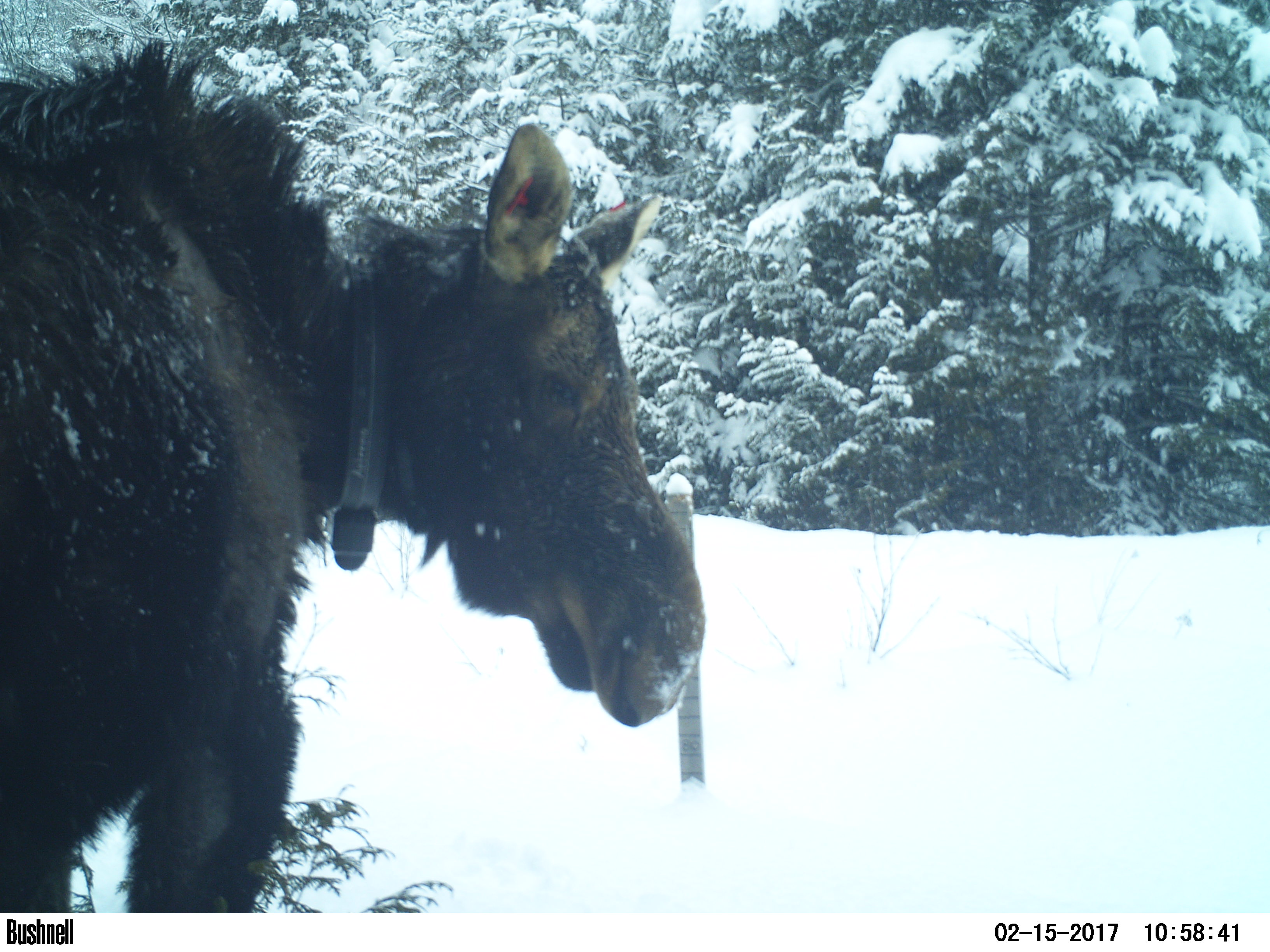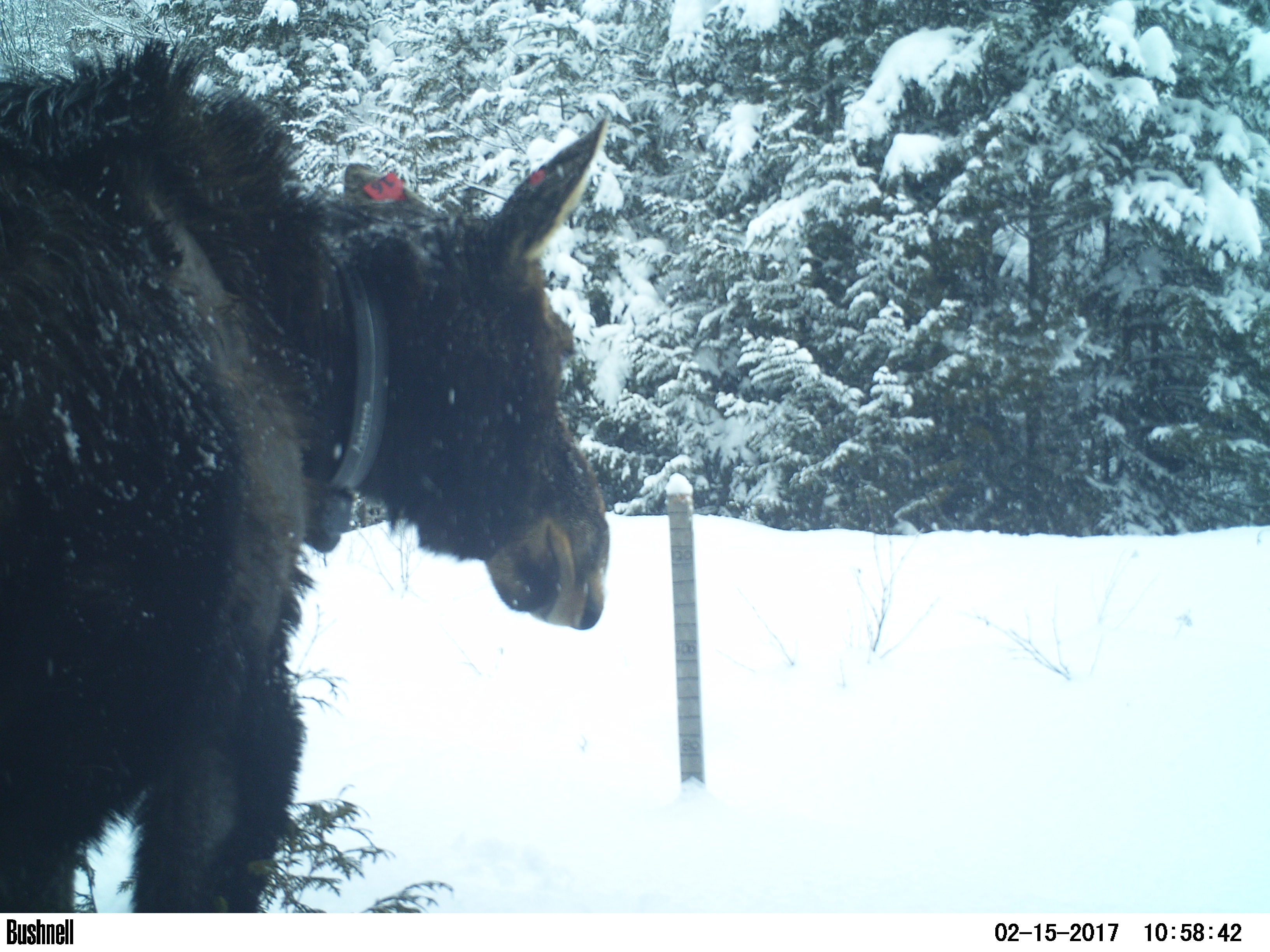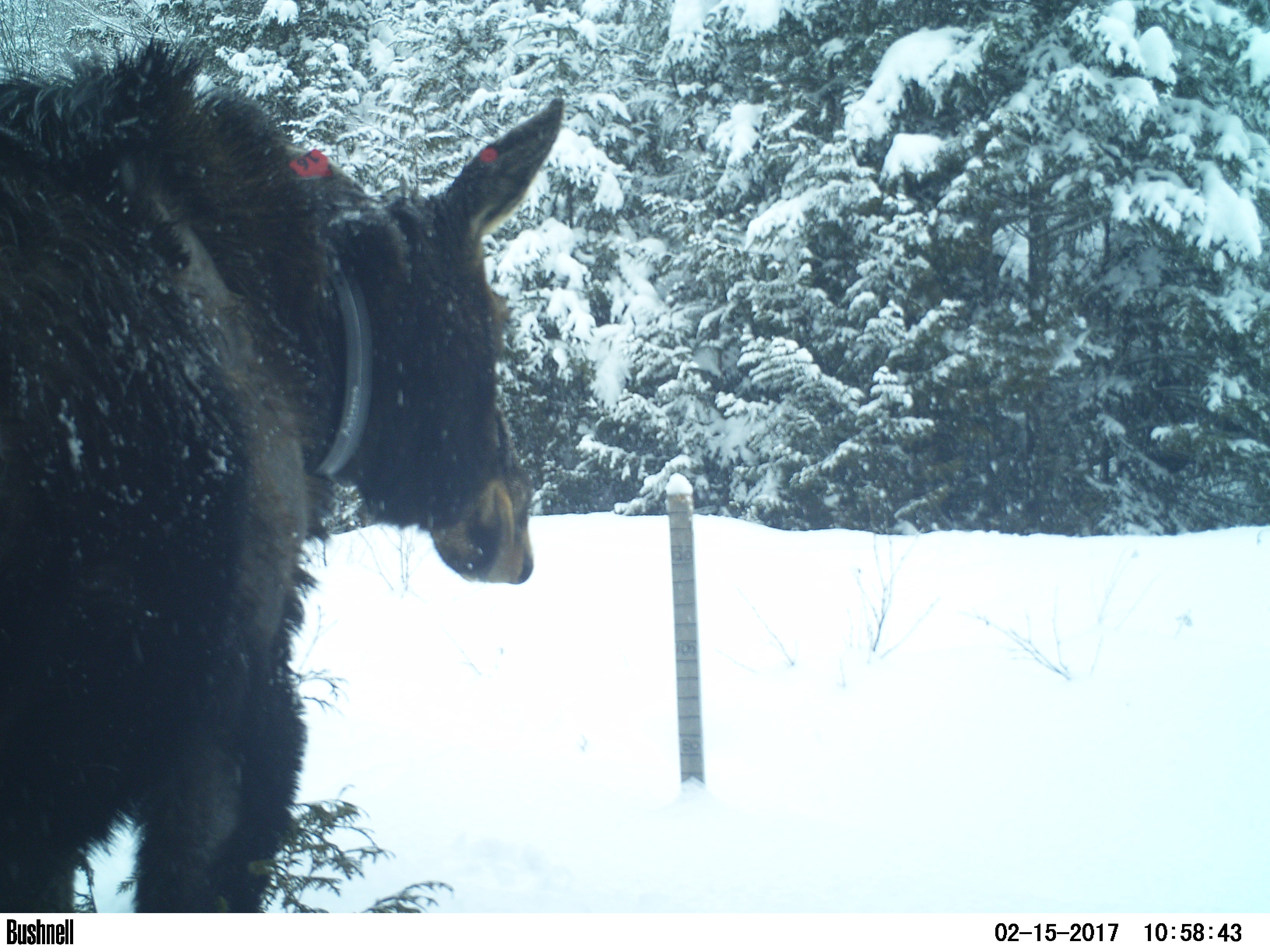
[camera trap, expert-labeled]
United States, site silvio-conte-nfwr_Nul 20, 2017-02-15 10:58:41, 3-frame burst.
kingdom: Animalia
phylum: Chordata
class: Mammalia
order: Artiodactyla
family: Cervidae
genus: Alces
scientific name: Alces alces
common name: moose